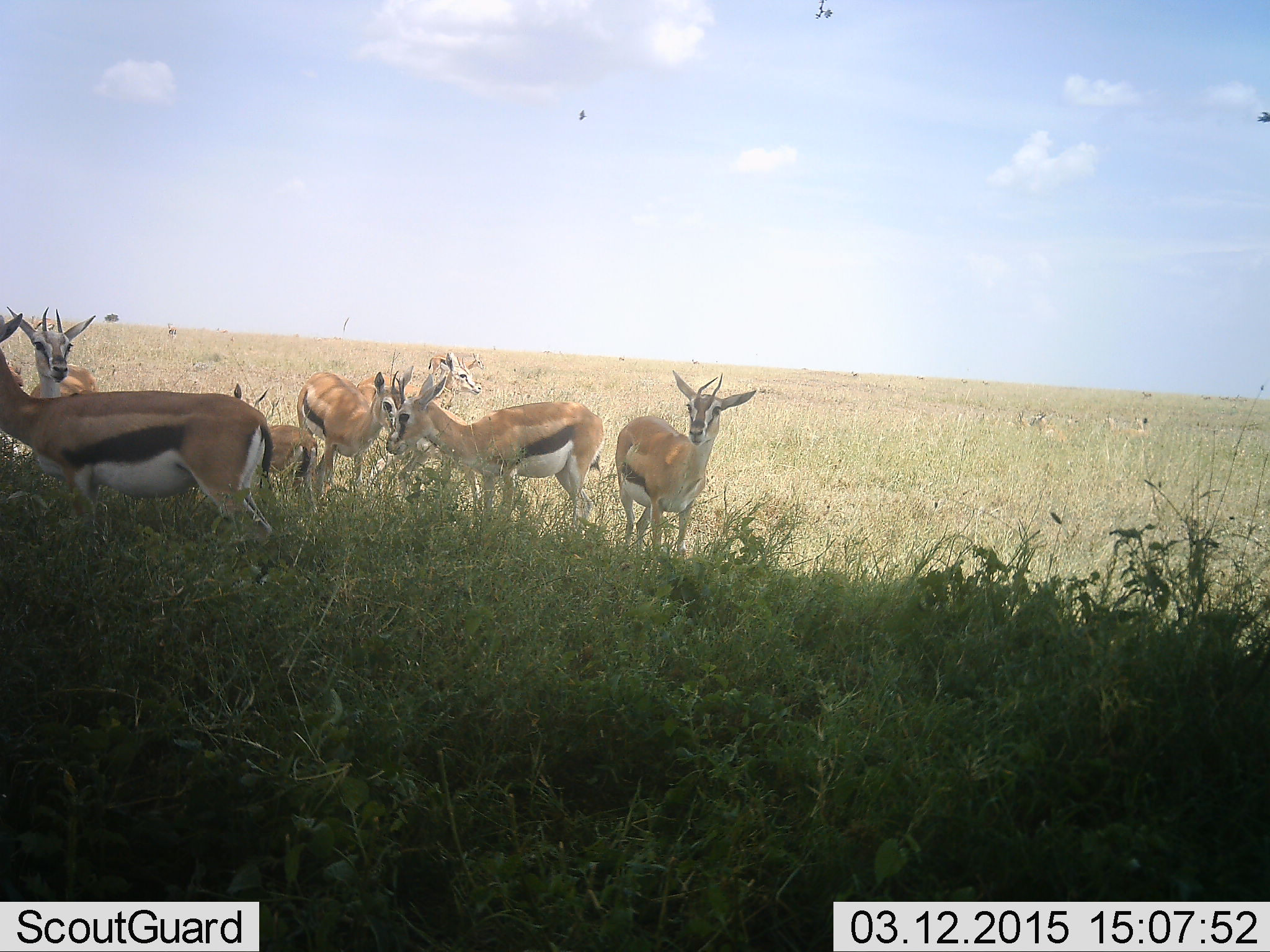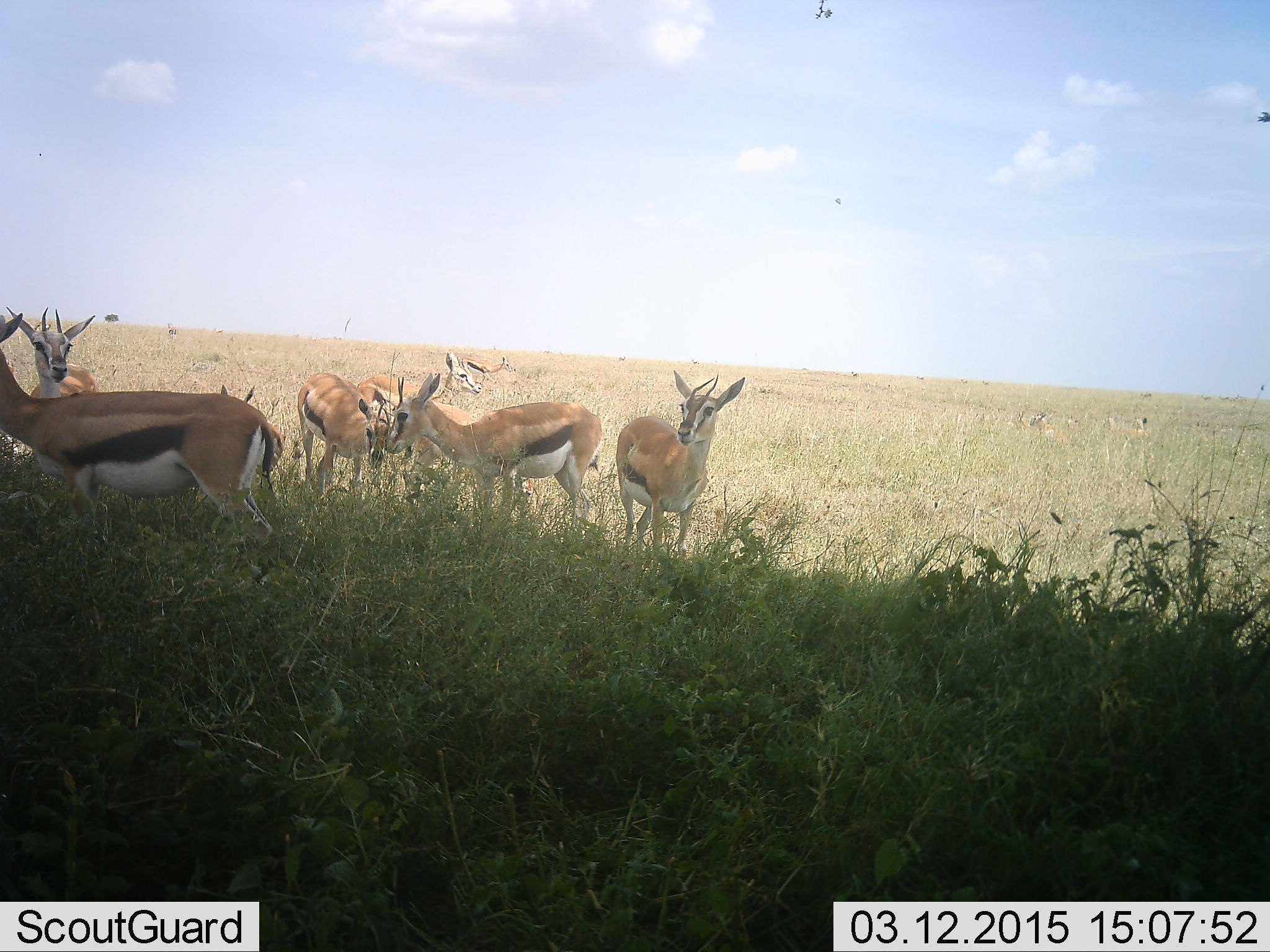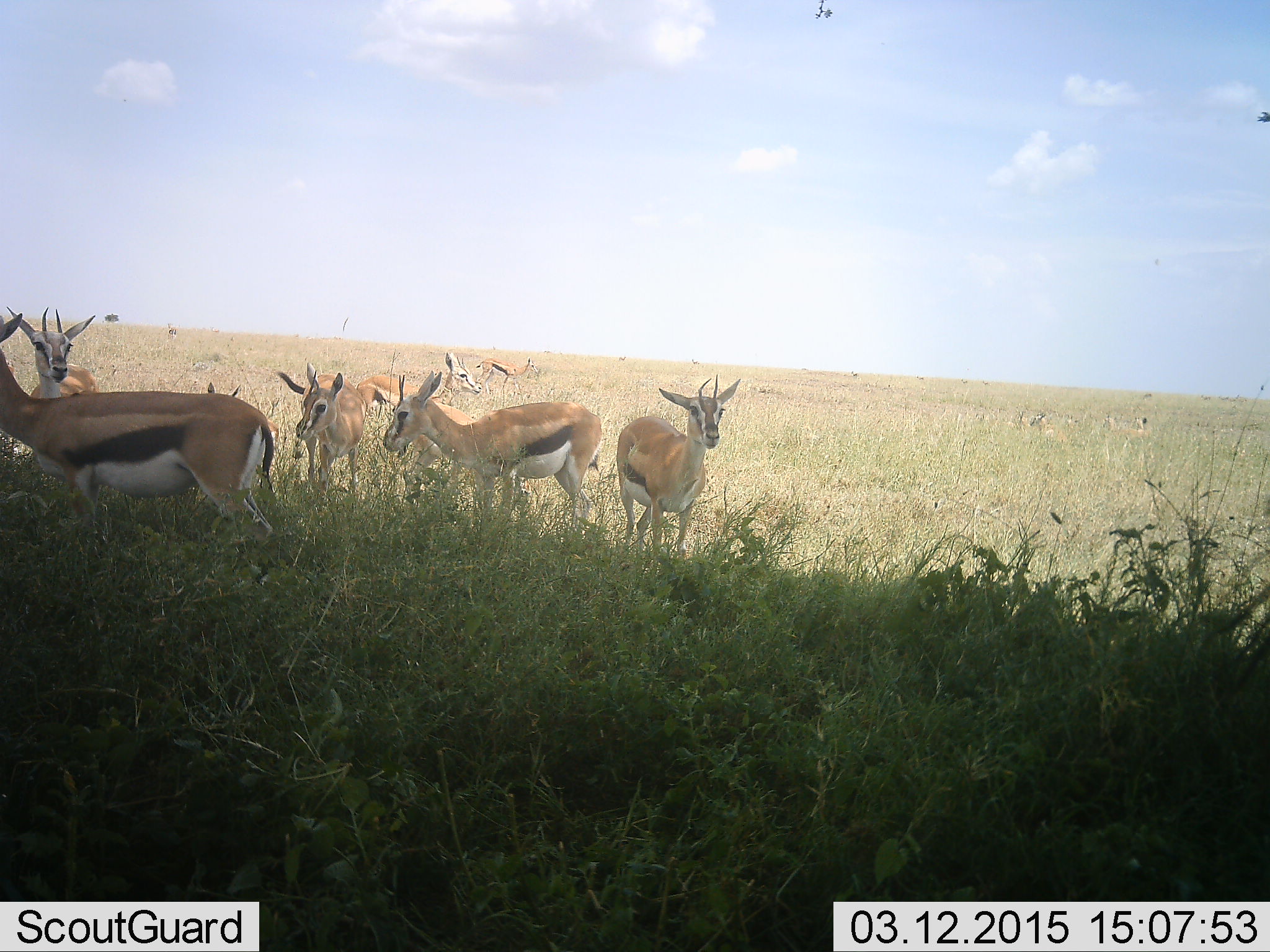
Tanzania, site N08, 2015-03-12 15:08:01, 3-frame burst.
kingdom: Animalia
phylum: Chordata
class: Mammalia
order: Artiodactyla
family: Bovidae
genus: Eudorcas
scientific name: Eudorcas thomsonii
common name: thomson's gazelle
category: gazellethomsons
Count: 8.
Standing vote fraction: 100%.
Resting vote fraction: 9%.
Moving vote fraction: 36%.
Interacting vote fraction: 0%.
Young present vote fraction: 18%.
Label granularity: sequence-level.